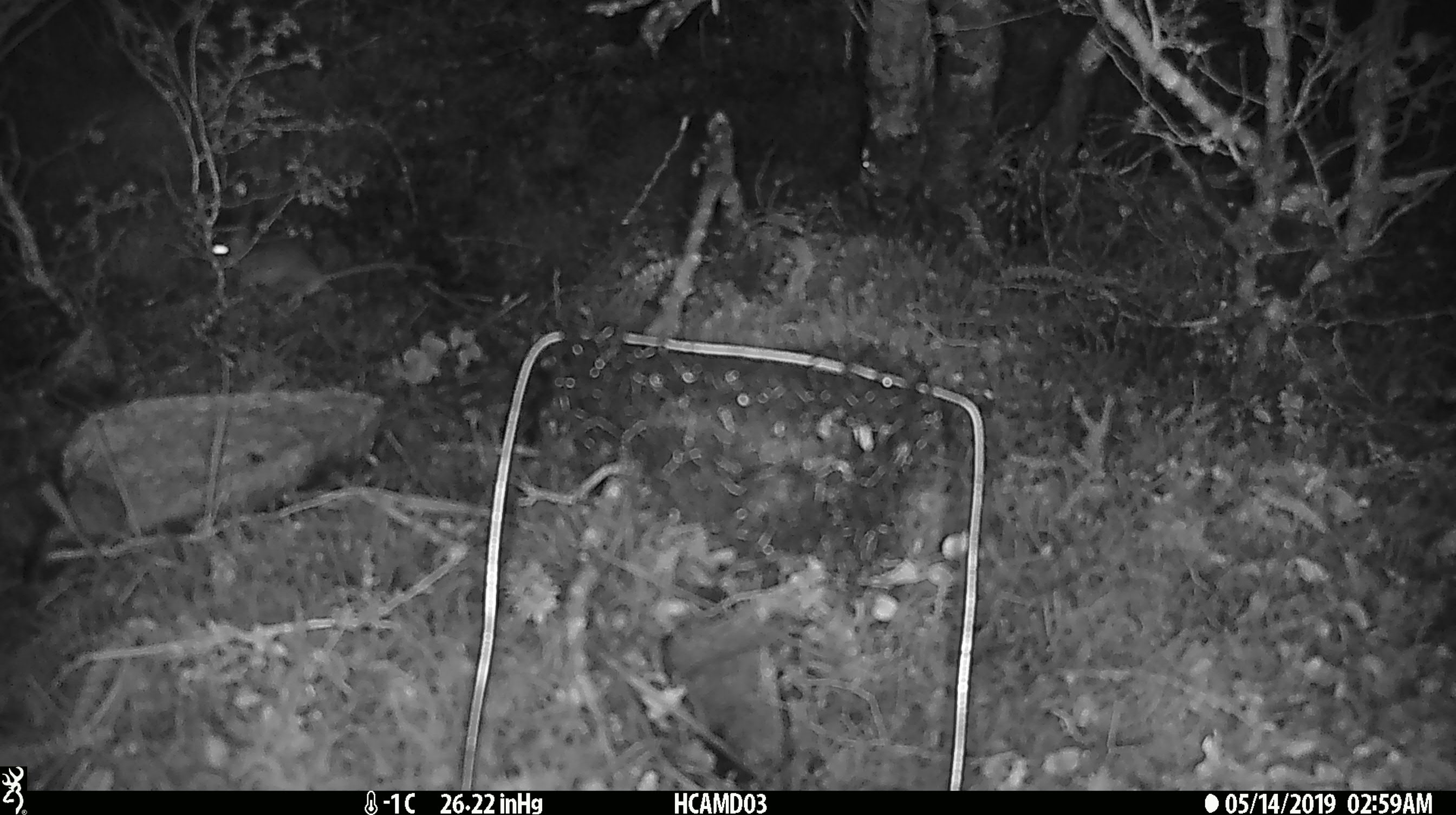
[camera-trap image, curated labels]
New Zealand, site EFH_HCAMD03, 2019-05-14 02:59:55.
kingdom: Animalia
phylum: Chordata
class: Mammalia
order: Rodentia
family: Muridae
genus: Mus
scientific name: Mus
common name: mouse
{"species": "mouse (Mus)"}